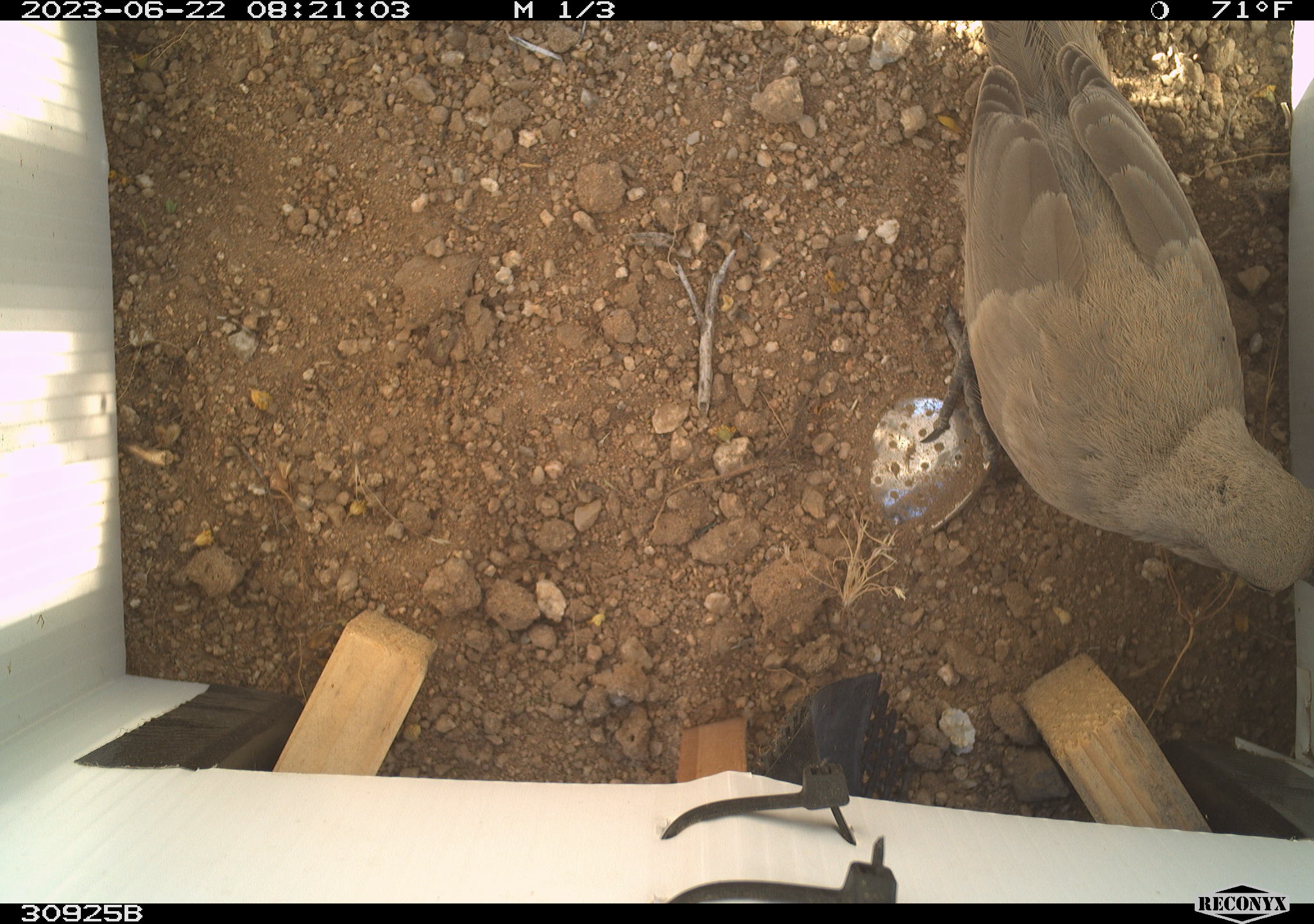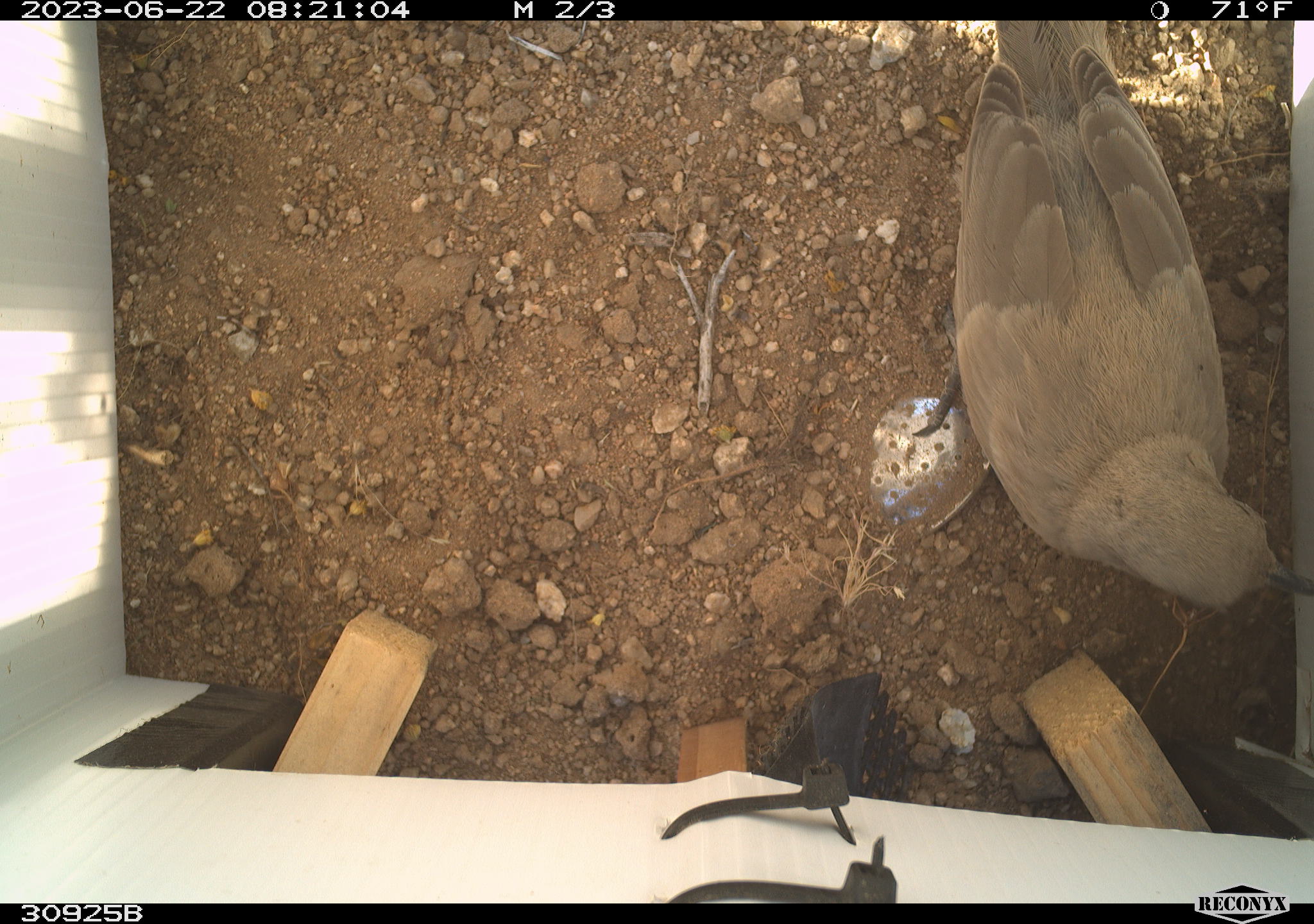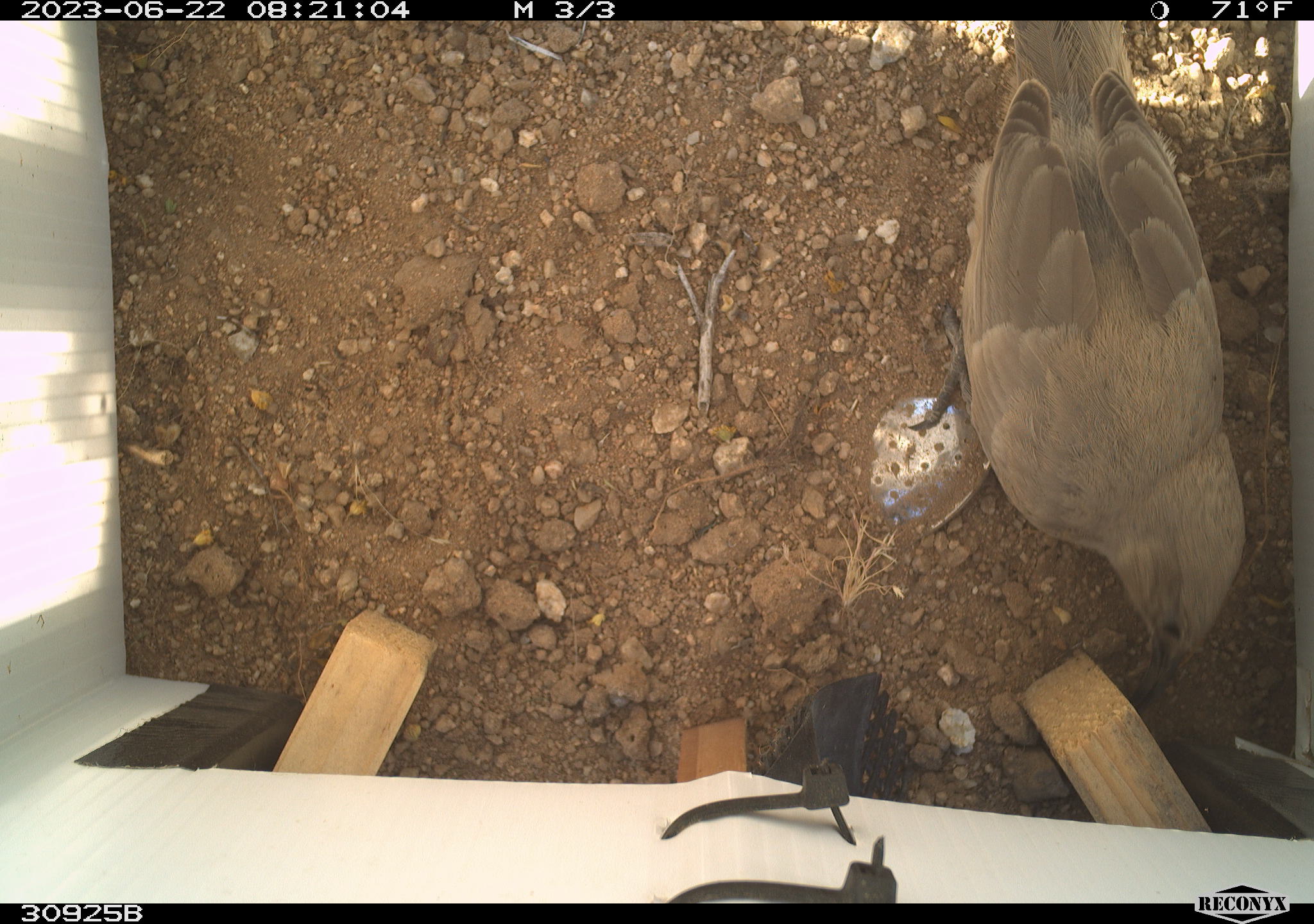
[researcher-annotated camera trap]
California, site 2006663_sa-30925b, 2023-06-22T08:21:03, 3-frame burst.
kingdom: Animalia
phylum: Chordata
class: Aves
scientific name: Aves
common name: bird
Bird (Aves).